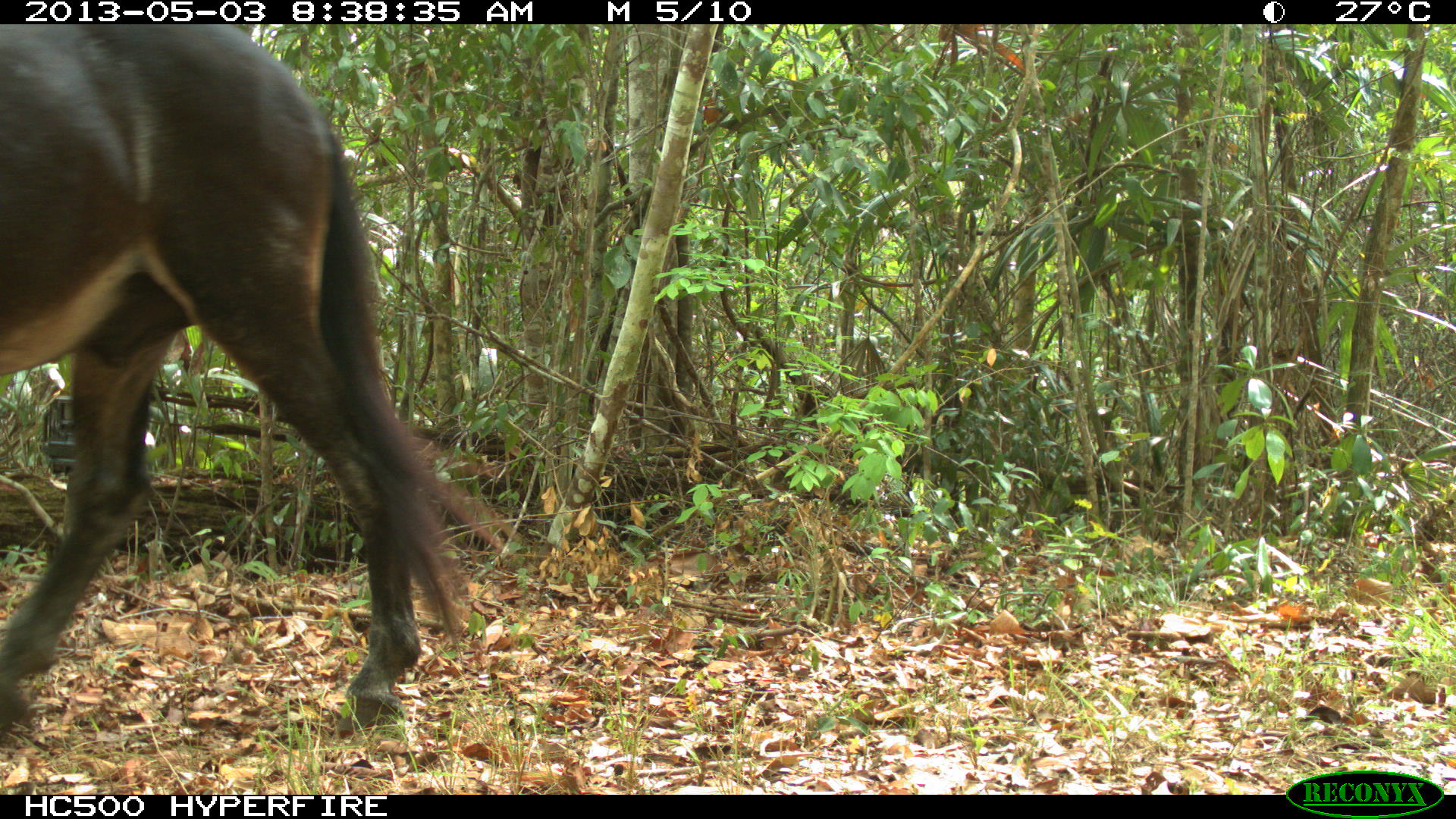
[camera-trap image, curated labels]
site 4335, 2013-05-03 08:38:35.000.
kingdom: Animalia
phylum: Chordata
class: Mammalia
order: Perissodactyla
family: Equidae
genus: Equus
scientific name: Equus ferus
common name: wild horse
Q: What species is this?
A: Equus ferus (wild horse).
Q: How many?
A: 3.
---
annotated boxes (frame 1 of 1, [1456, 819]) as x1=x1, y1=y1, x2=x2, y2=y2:
equus ferus: x1=0, y1=24, x2=523, y2=744